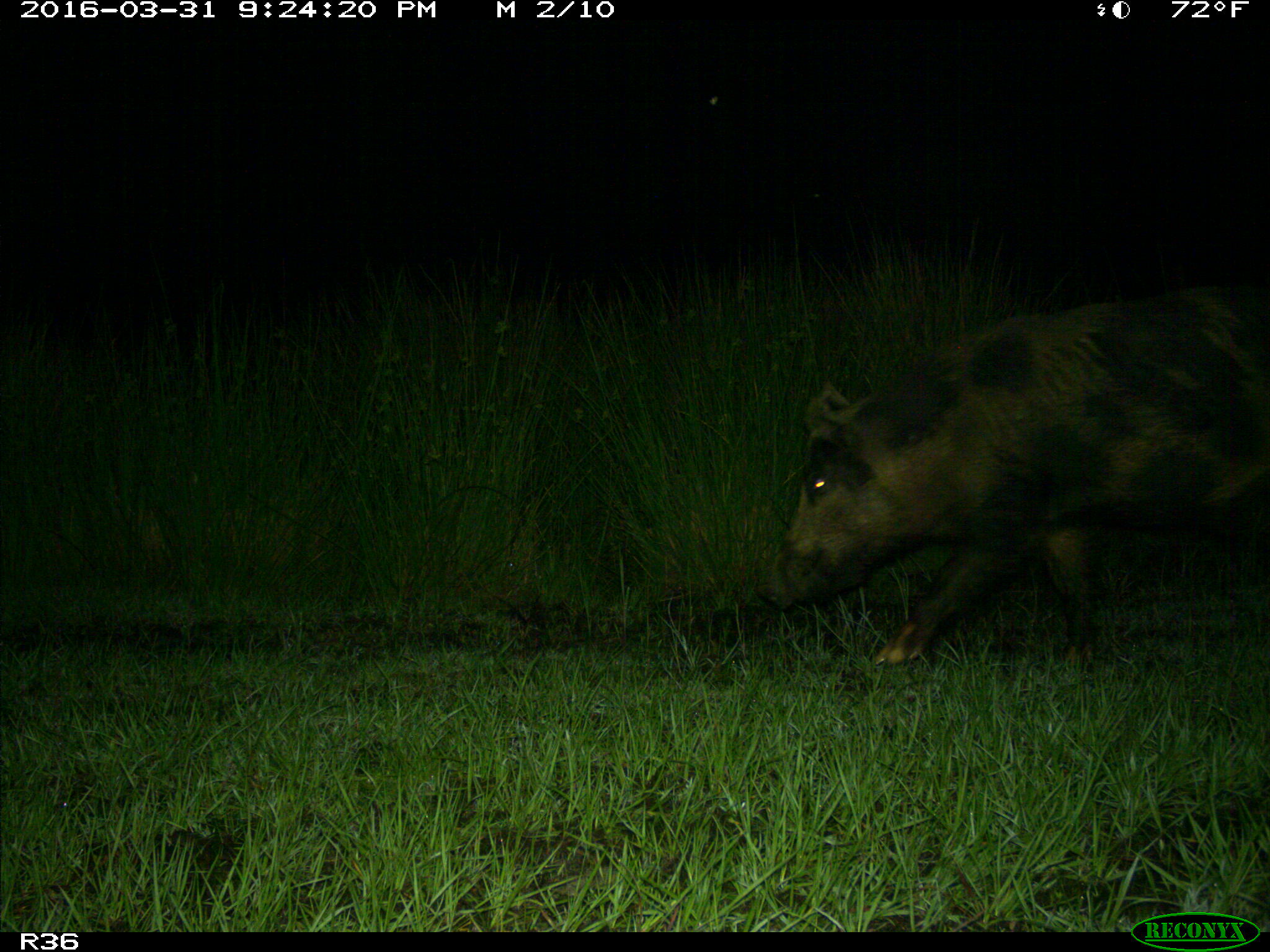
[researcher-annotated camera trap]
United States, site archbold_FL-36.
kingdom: Animalia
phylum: Chordata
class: Mammalia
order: Artiodactyla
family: Suidae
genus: Sus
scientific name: Sus scrofa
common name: wild boar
Sus scrofa (wild boar).